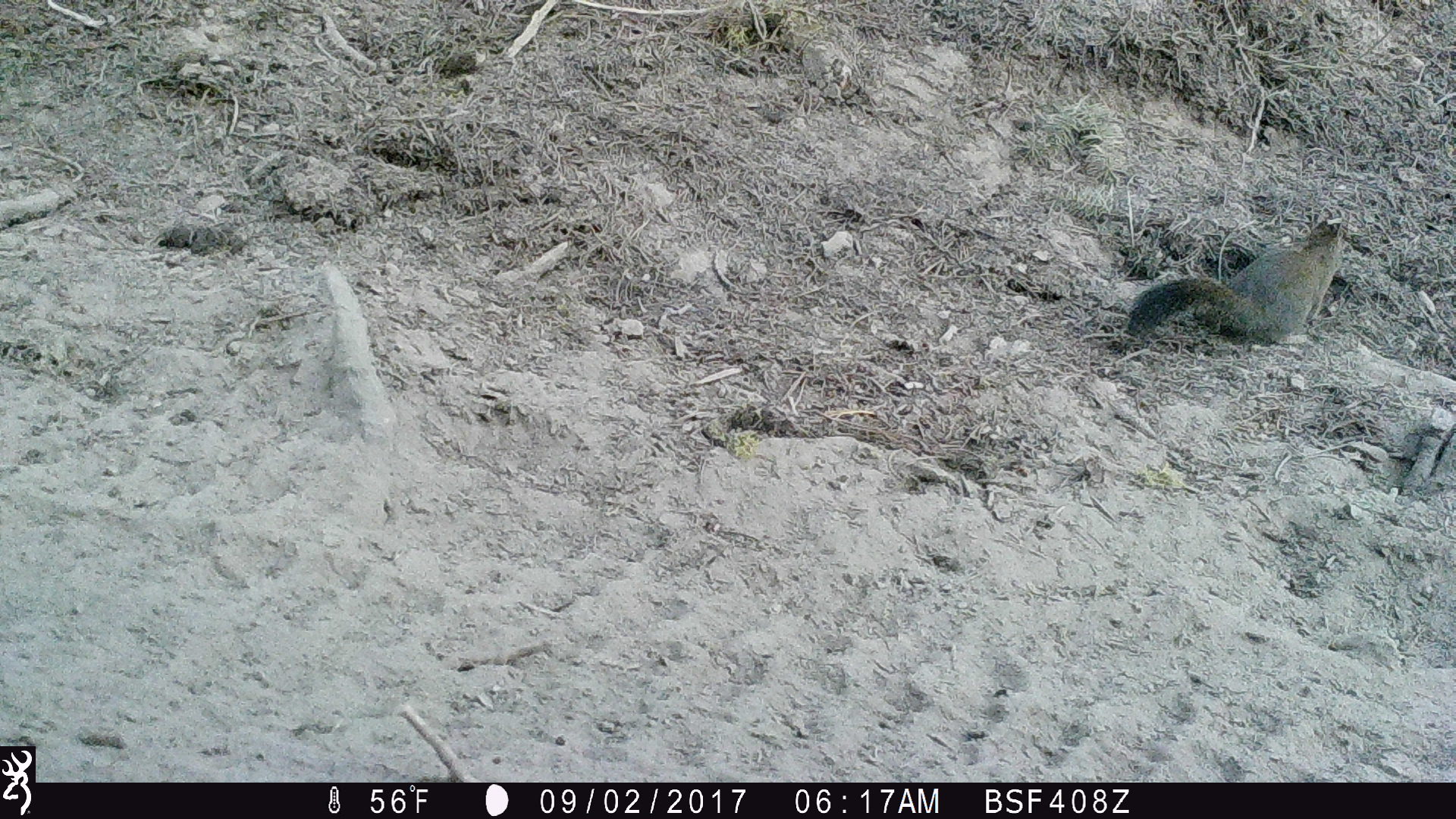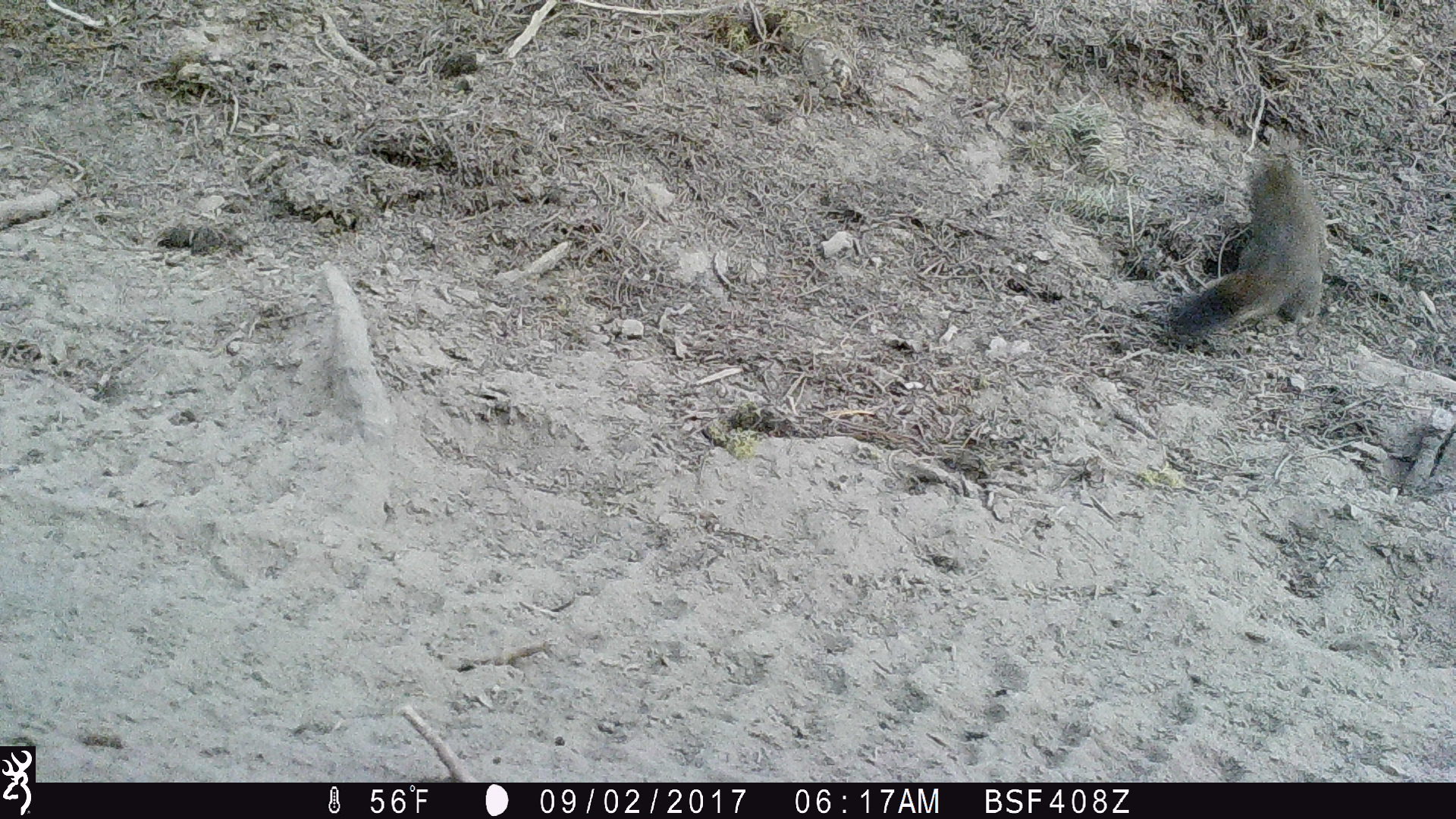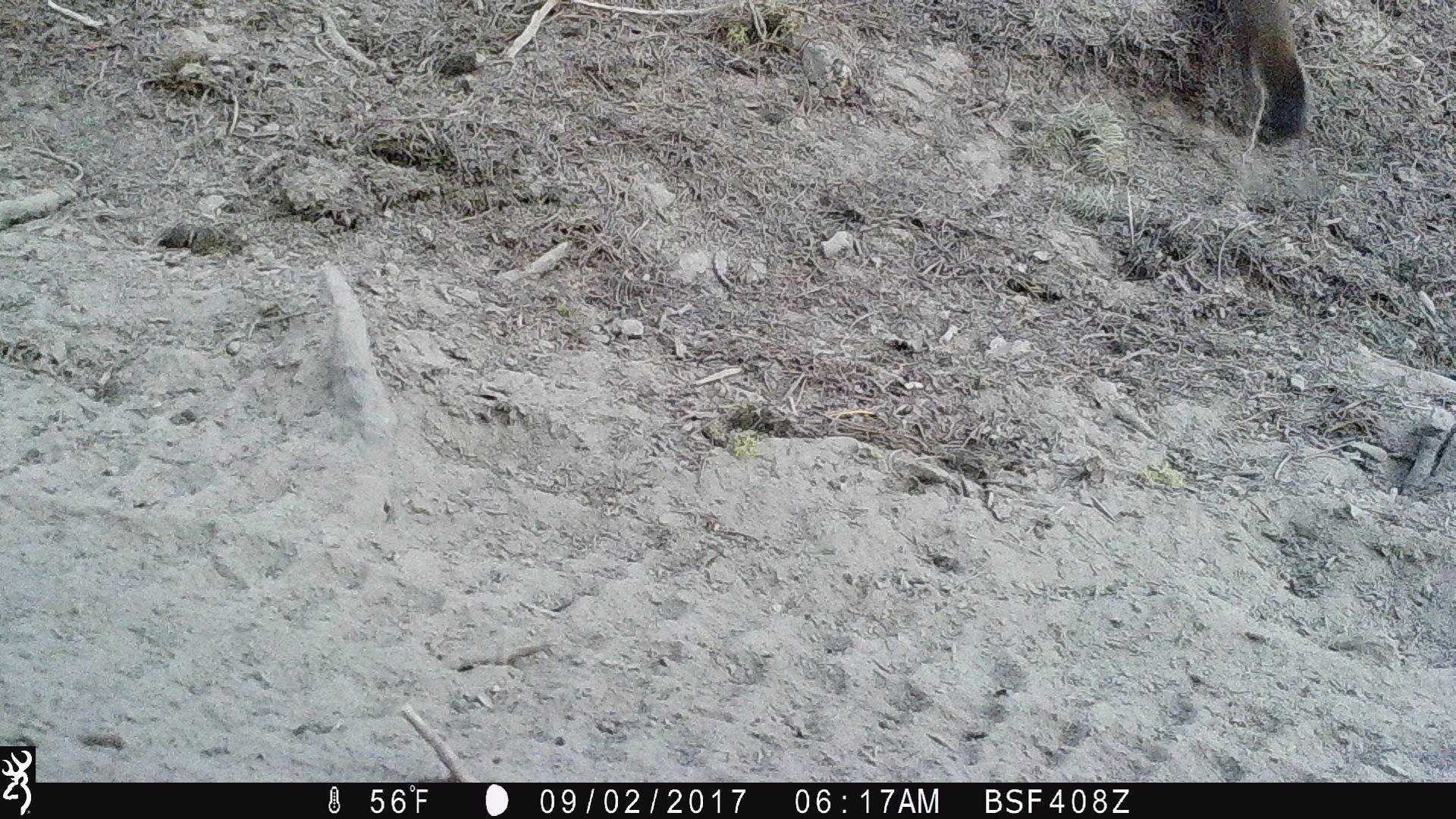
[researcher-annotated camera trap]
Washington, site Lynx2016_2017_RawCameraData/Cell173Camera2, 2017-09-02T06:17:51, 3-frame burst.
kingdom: Animalia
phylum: Chordata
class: Mammalia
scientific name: Mammalia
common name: small mammal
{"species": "small mammal (Mammalia)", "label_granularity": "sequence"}